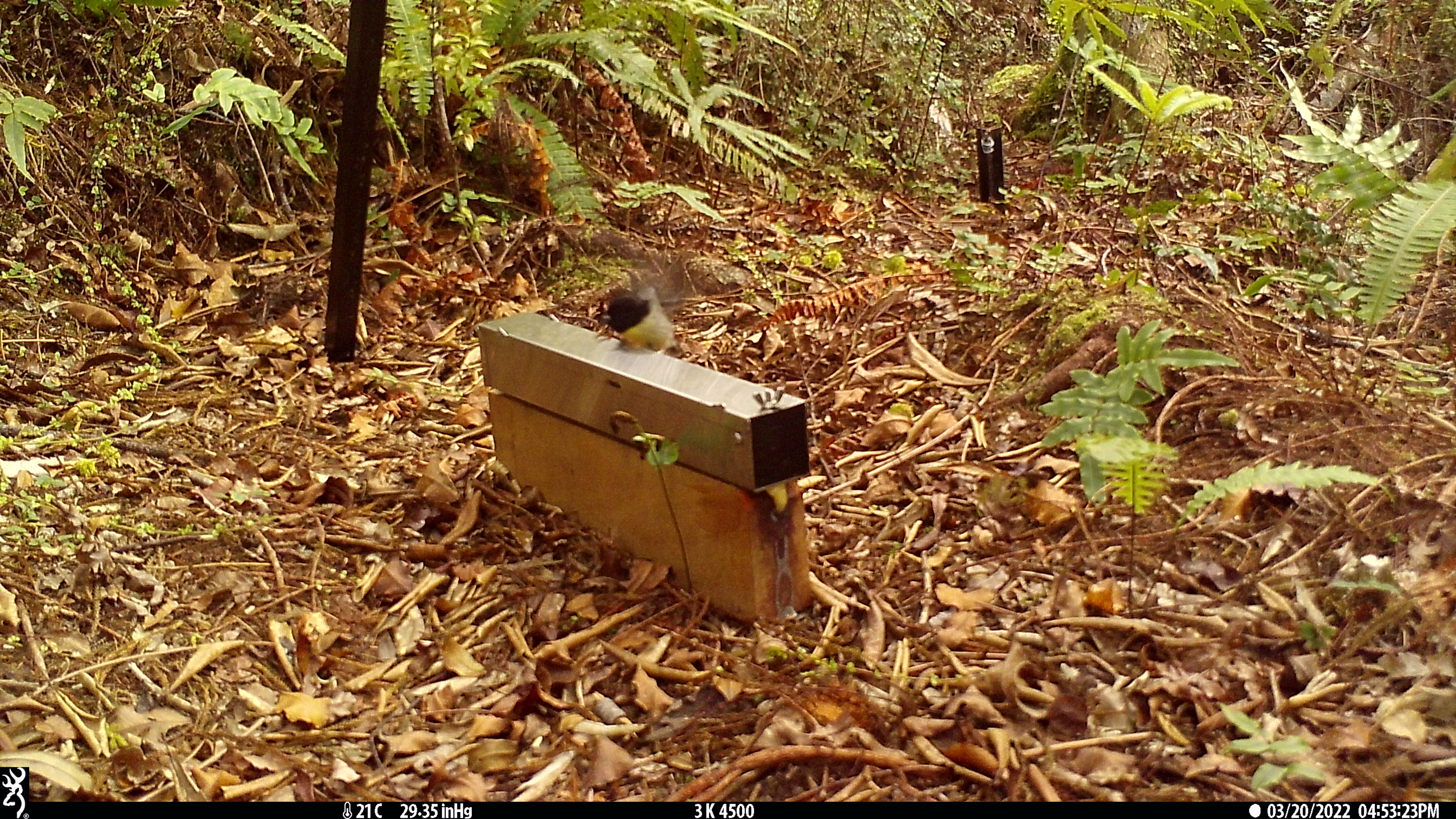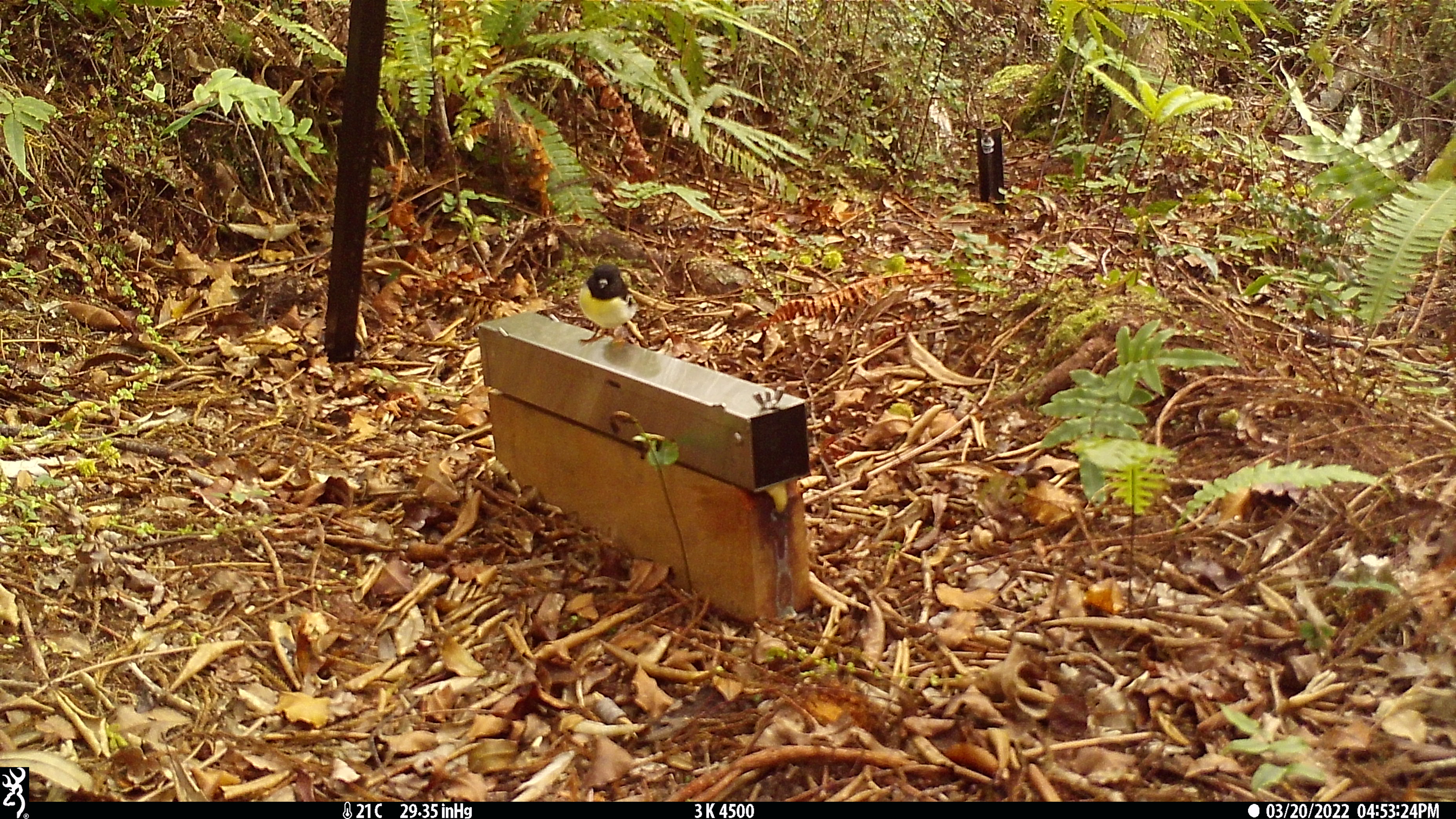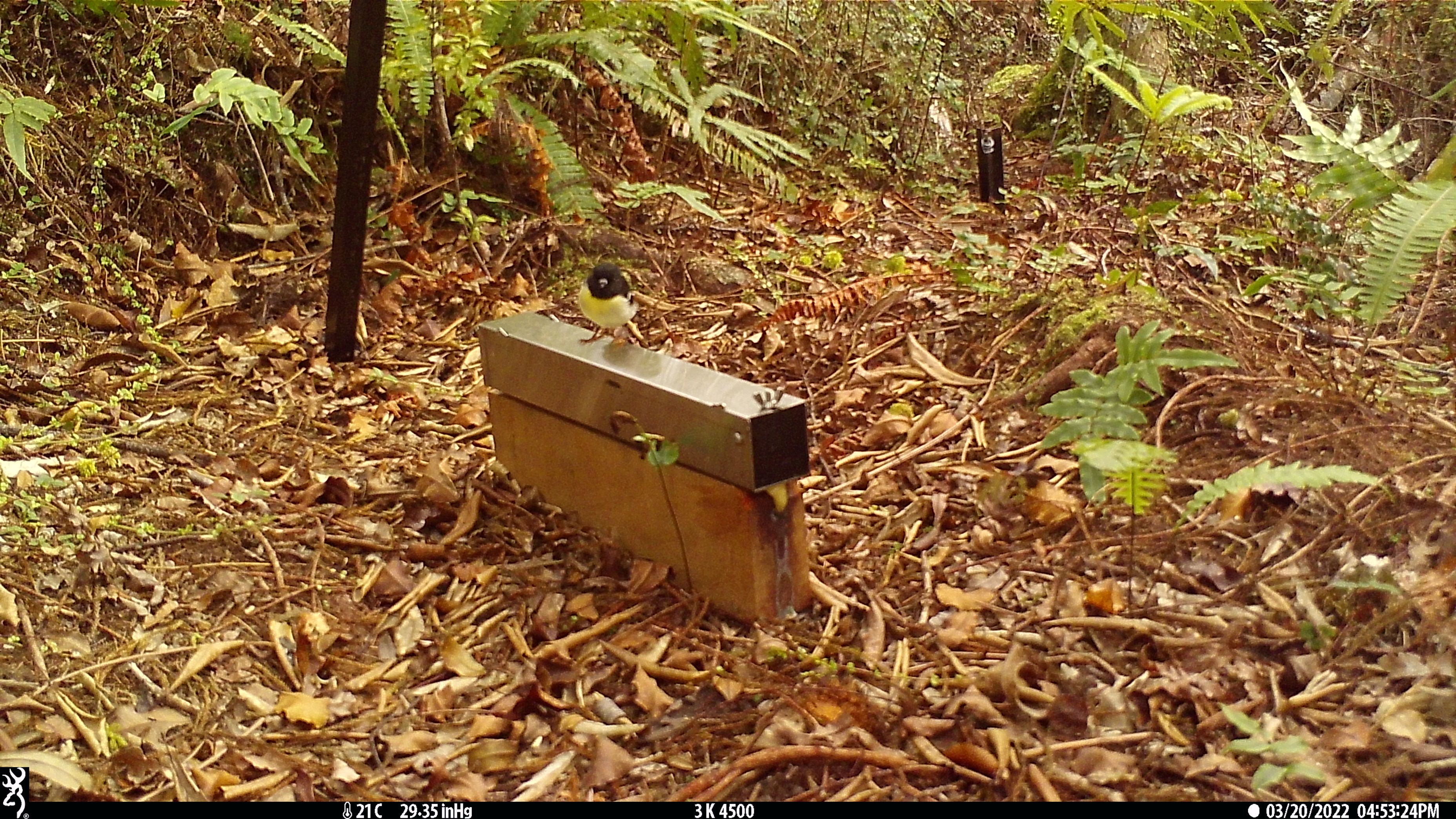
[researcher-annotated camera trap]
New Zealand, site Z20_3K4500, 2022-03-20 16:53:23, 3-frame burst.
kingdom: Animalia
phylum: Chordata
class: Aves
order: Passeriformes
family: Petroicidae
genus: Petroica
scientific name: Petroica macrocephala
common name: tomtit